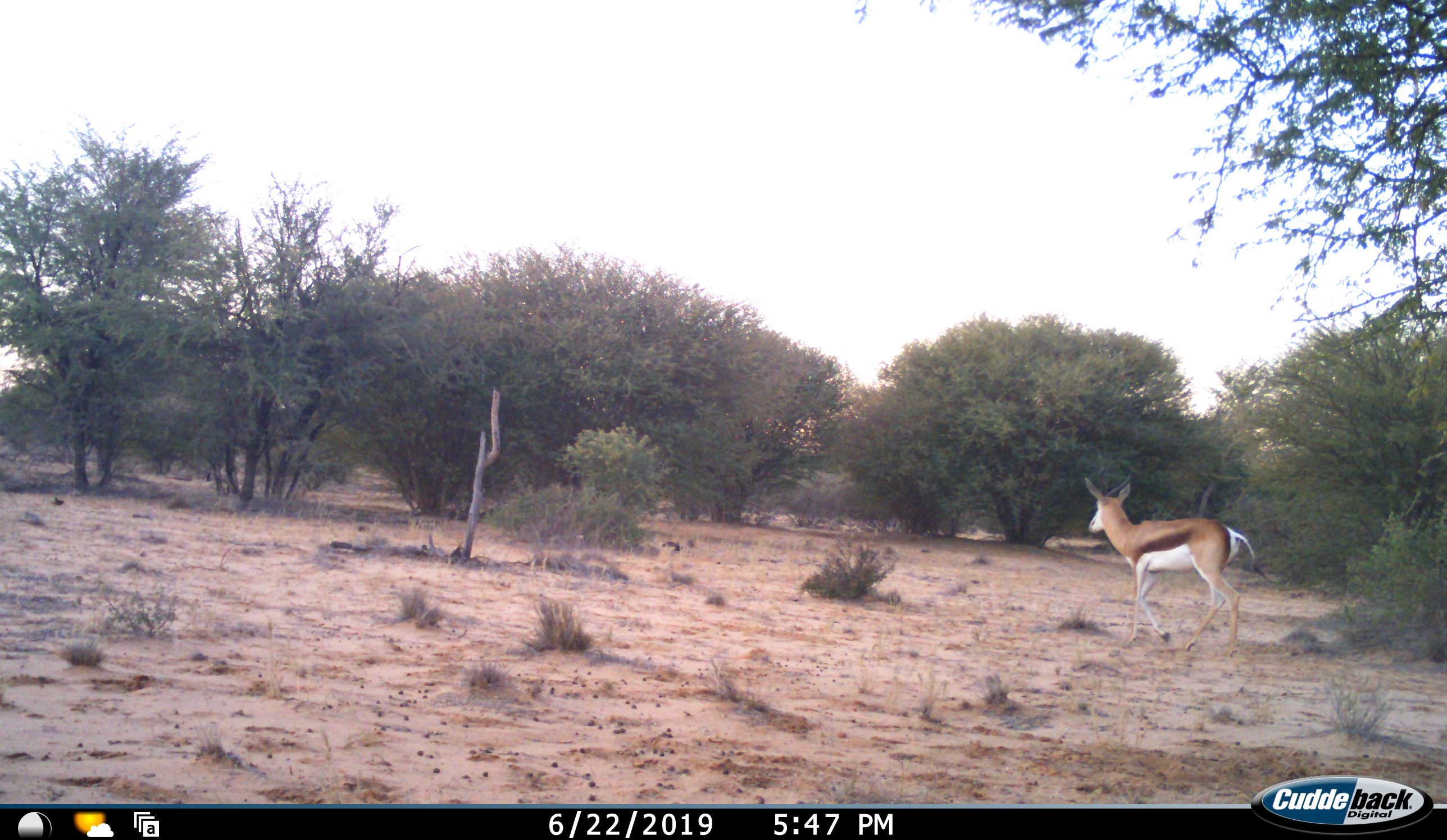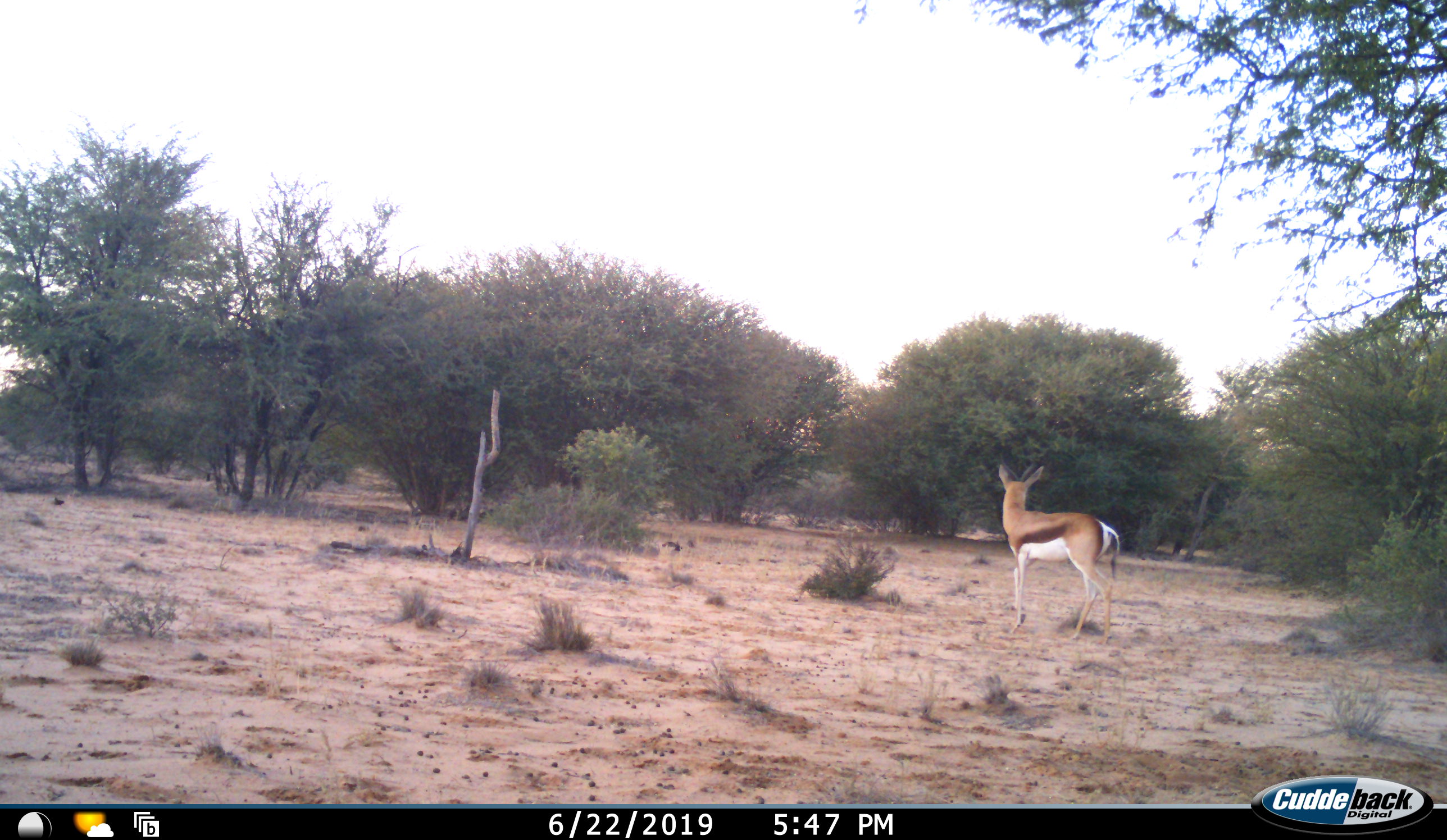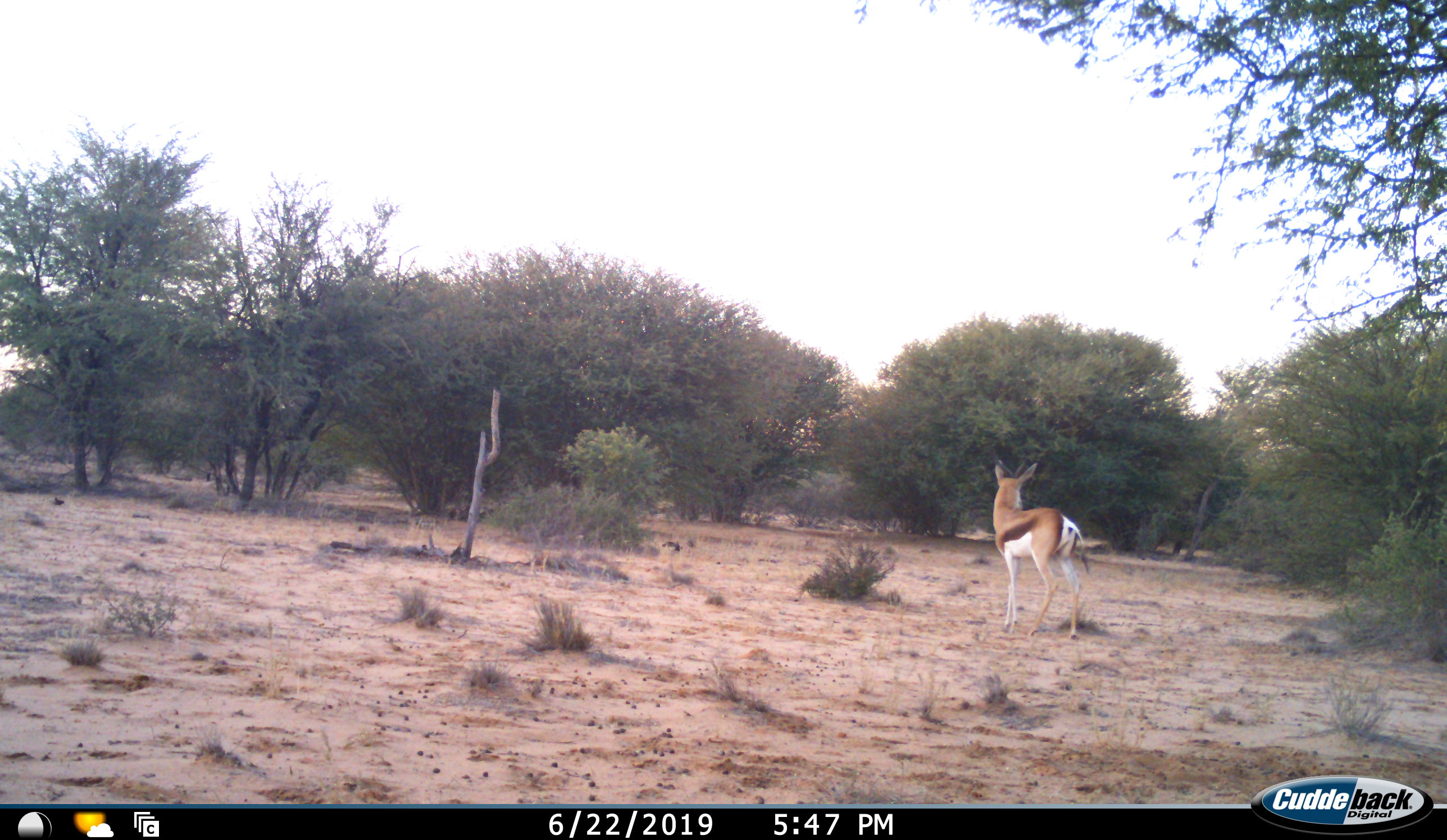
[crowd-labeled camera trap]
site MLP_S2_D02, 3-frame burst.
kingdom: Animalia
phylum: Chordata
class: Mammalia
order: Artiodactyla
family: Bovidae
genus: Antidorcas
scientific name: Antidorcas marsupialis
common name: springbok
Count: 1.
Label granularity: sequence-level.